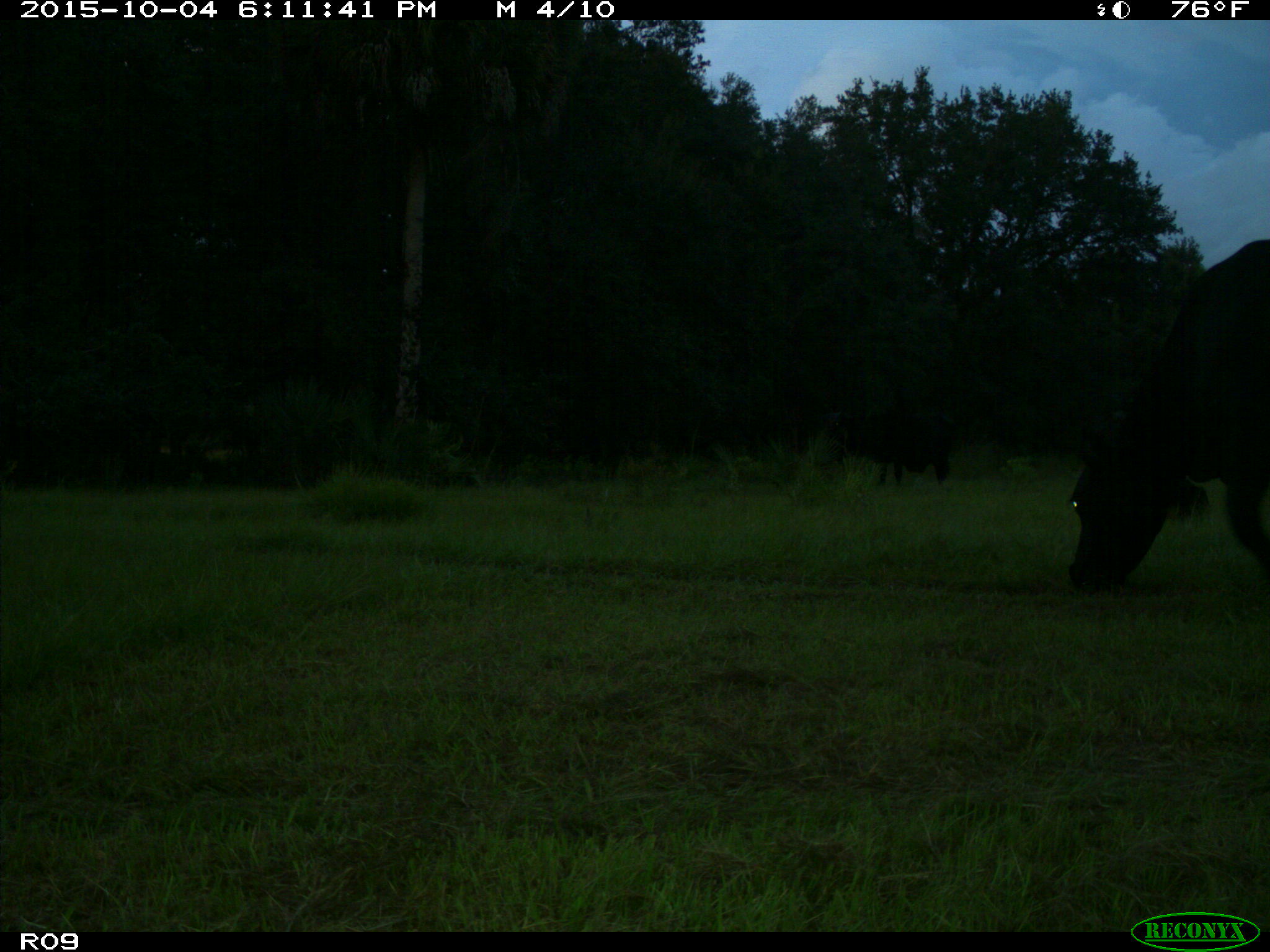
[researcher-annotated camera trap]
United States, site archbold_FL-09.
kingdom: Animalia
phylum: Chordata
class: Mammalia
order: Artiodactyla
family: Bovidae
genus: Bos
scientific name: Bos taurus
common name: domestic cow